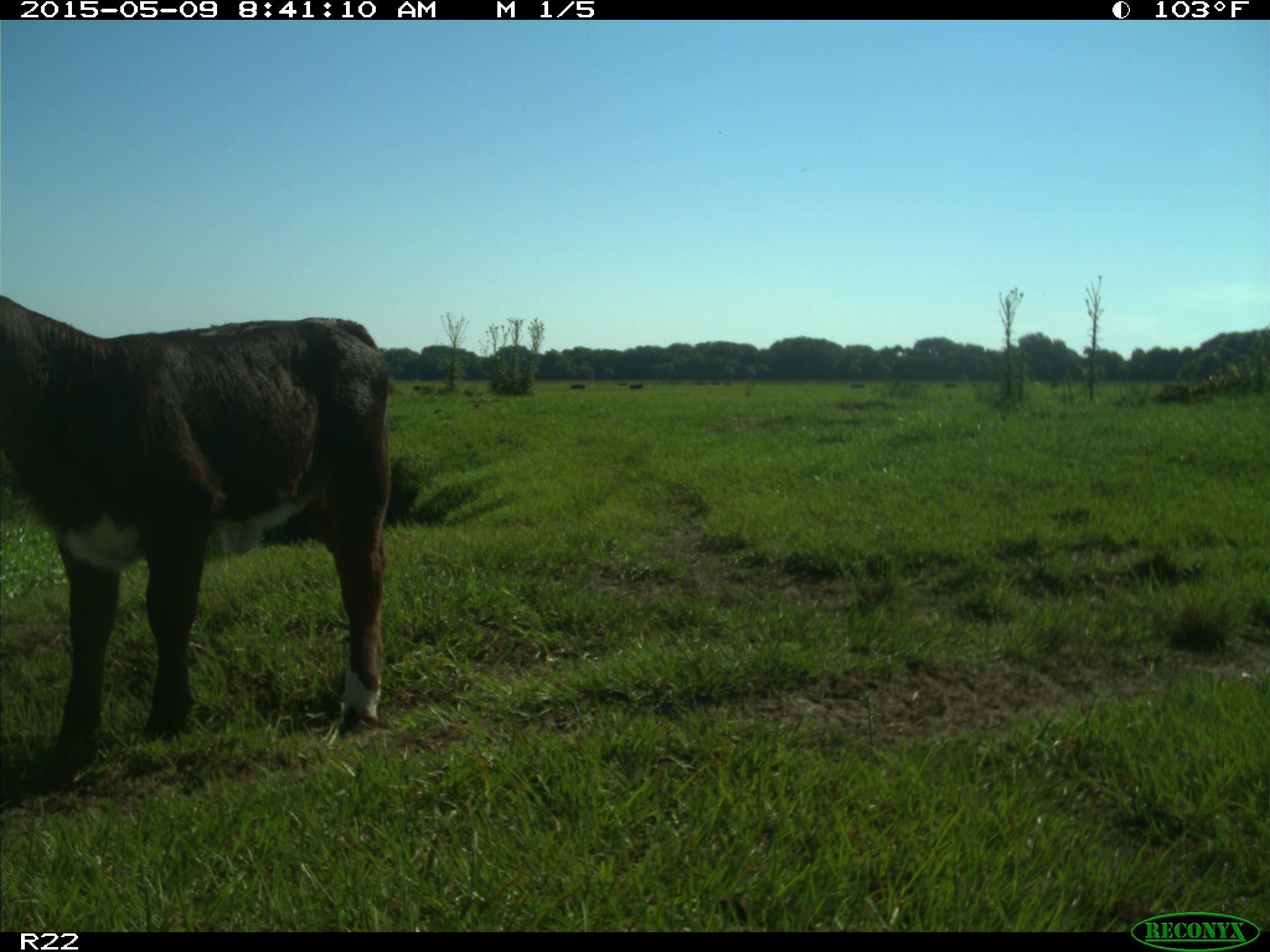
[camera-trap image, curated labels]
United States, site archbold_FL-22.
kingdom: Animalia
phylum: Chordata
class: Mammalia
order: Artiodactyla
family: Bovidae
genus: Bos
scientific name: Bos taurus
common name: domestic cow